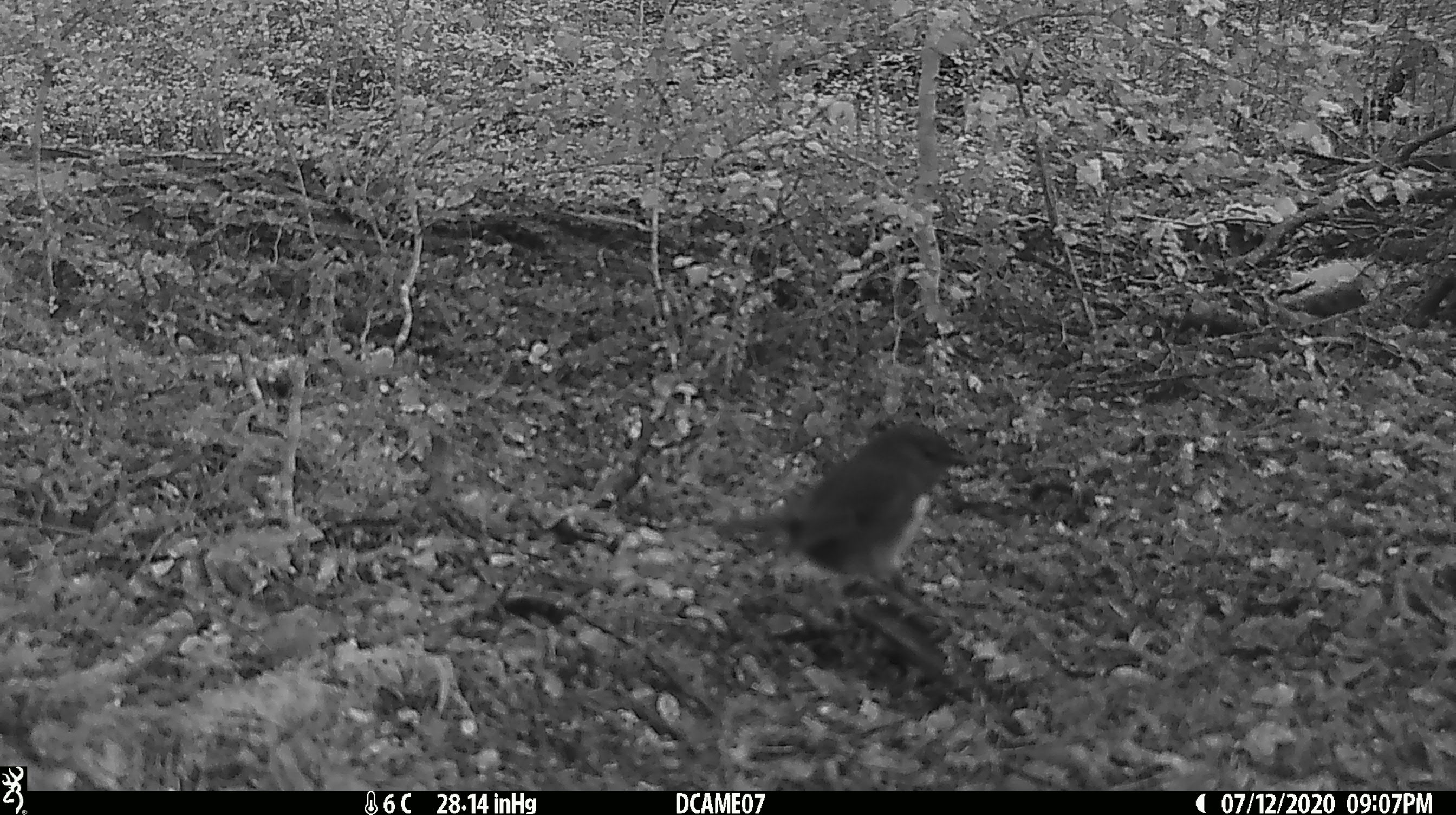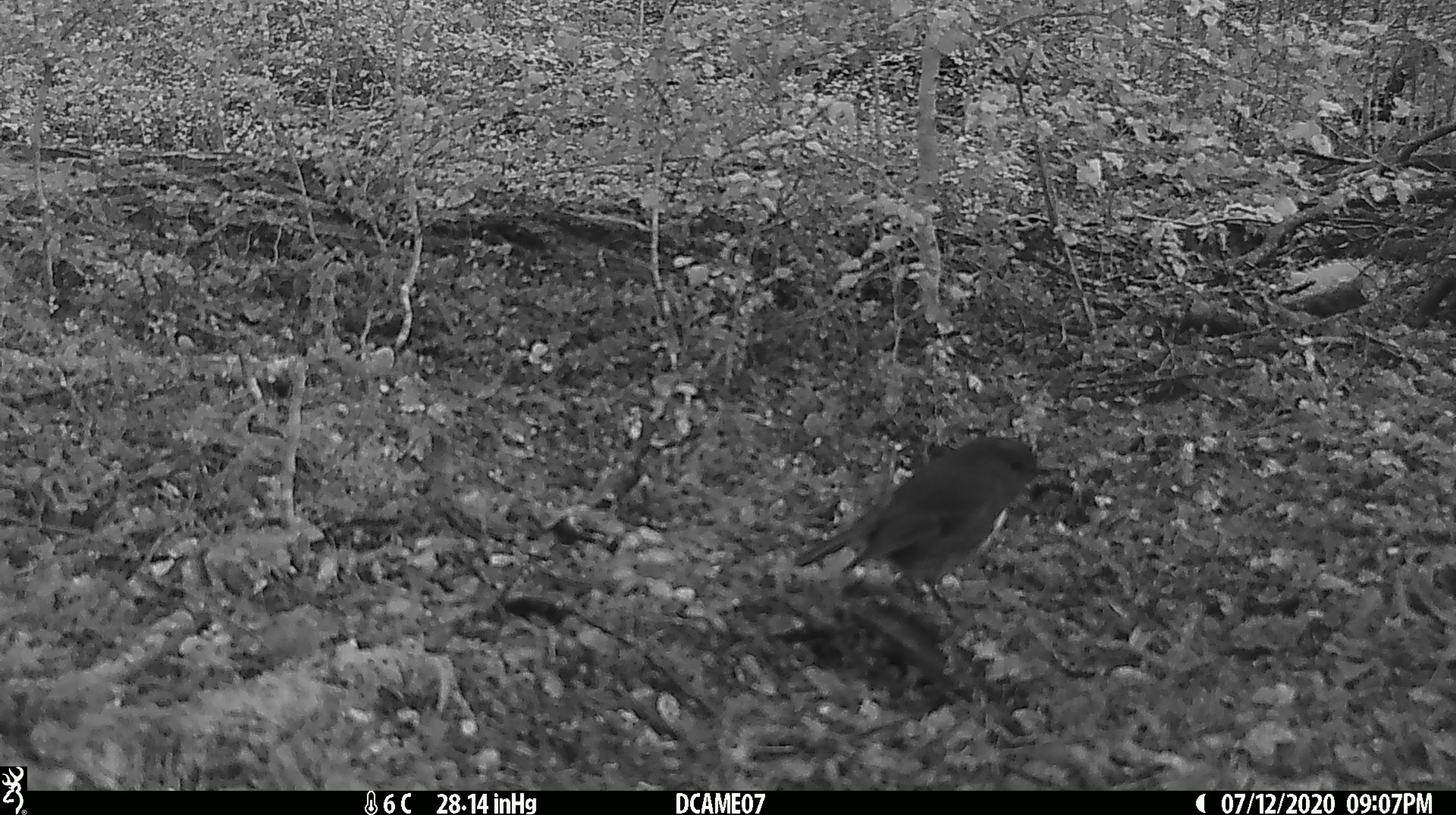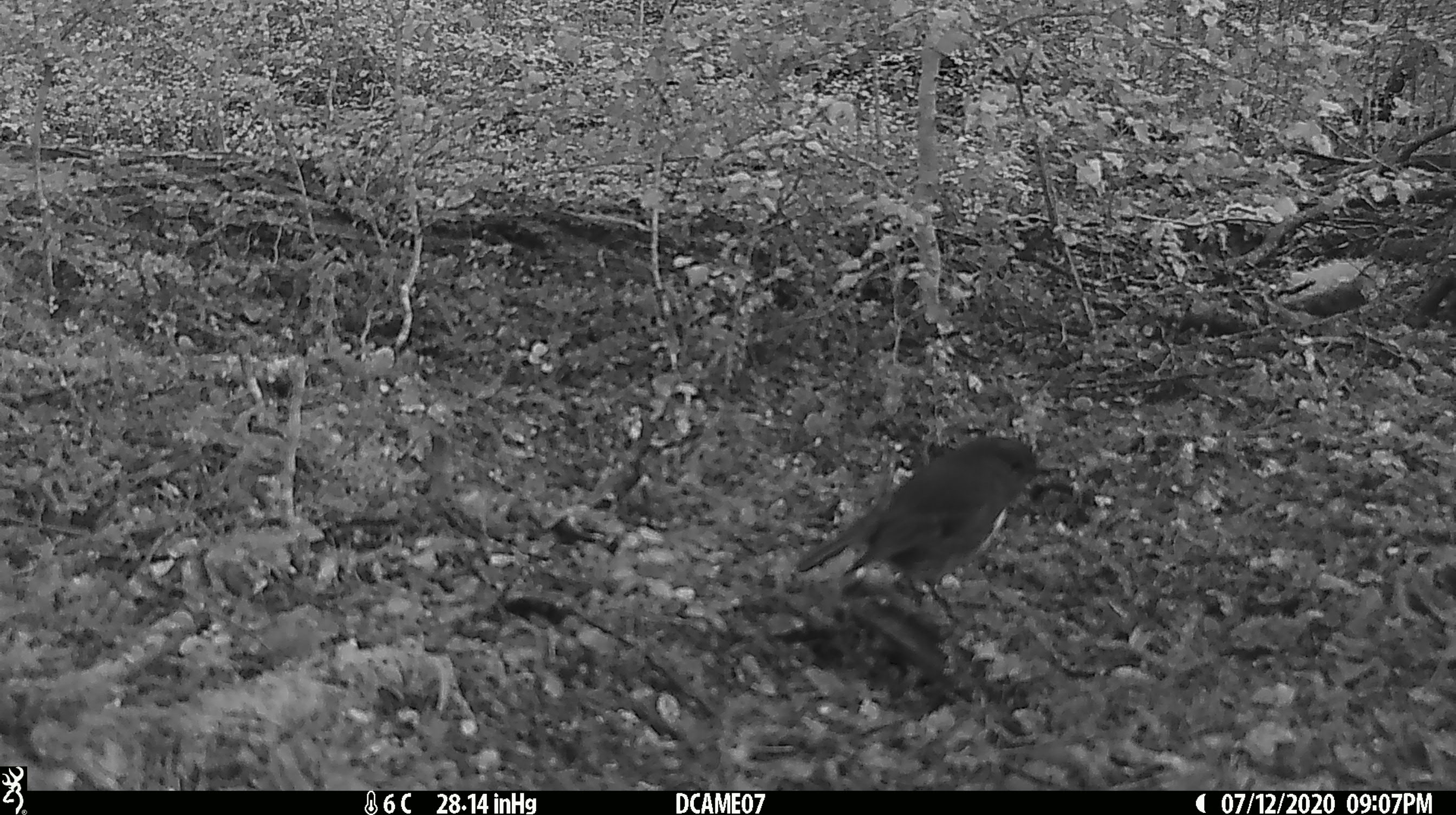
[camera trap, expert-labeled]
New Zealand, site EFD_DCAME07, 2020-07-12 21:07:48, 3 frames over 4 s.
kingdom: Animalia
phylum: Chordata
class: Aves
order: Passeriformes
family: Petroicidae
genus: Petroica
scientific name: Petroica australis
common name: new zealand robin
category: robin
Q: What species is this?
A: Robin (new zealand robin) (Petroica australis).